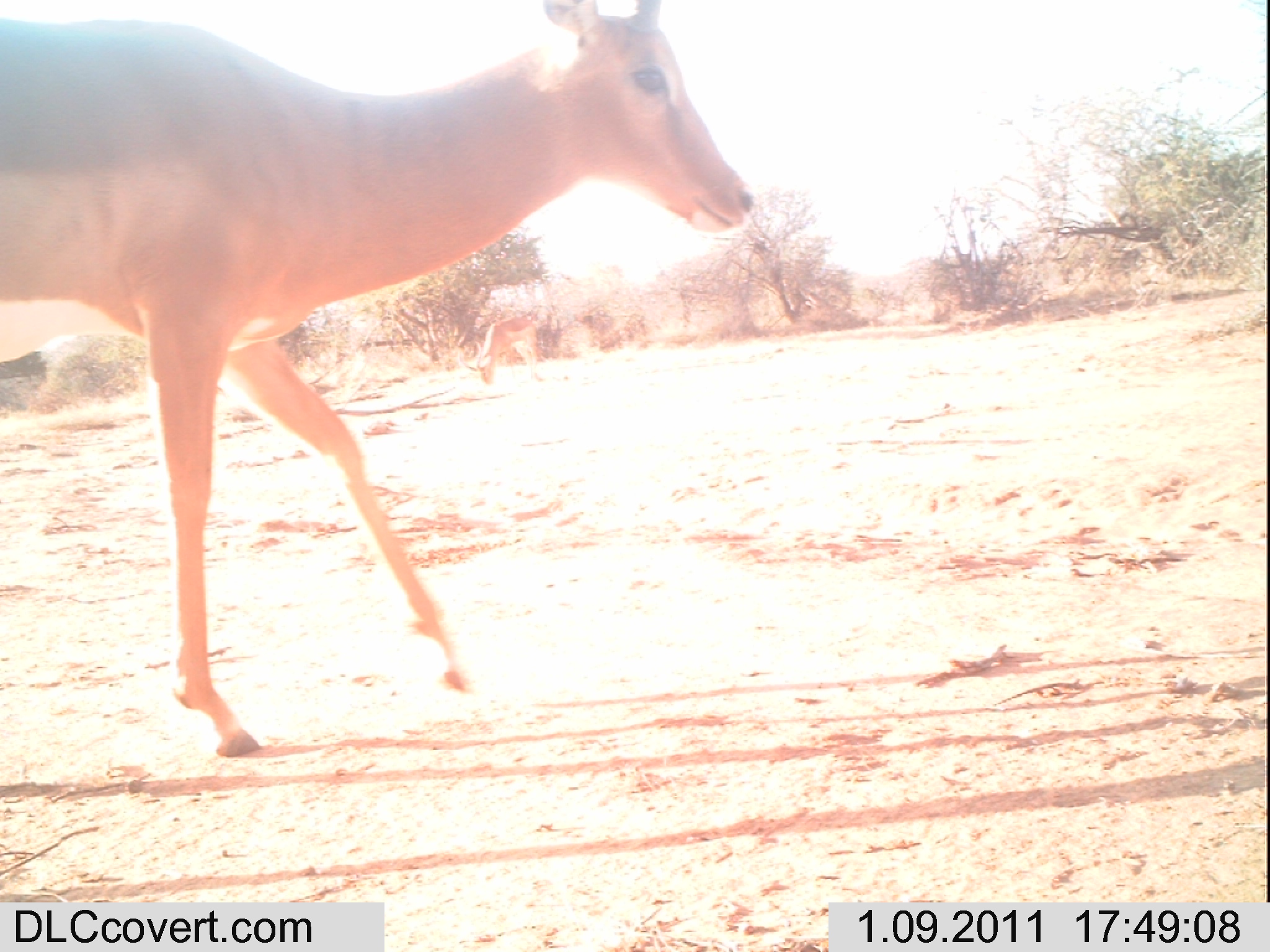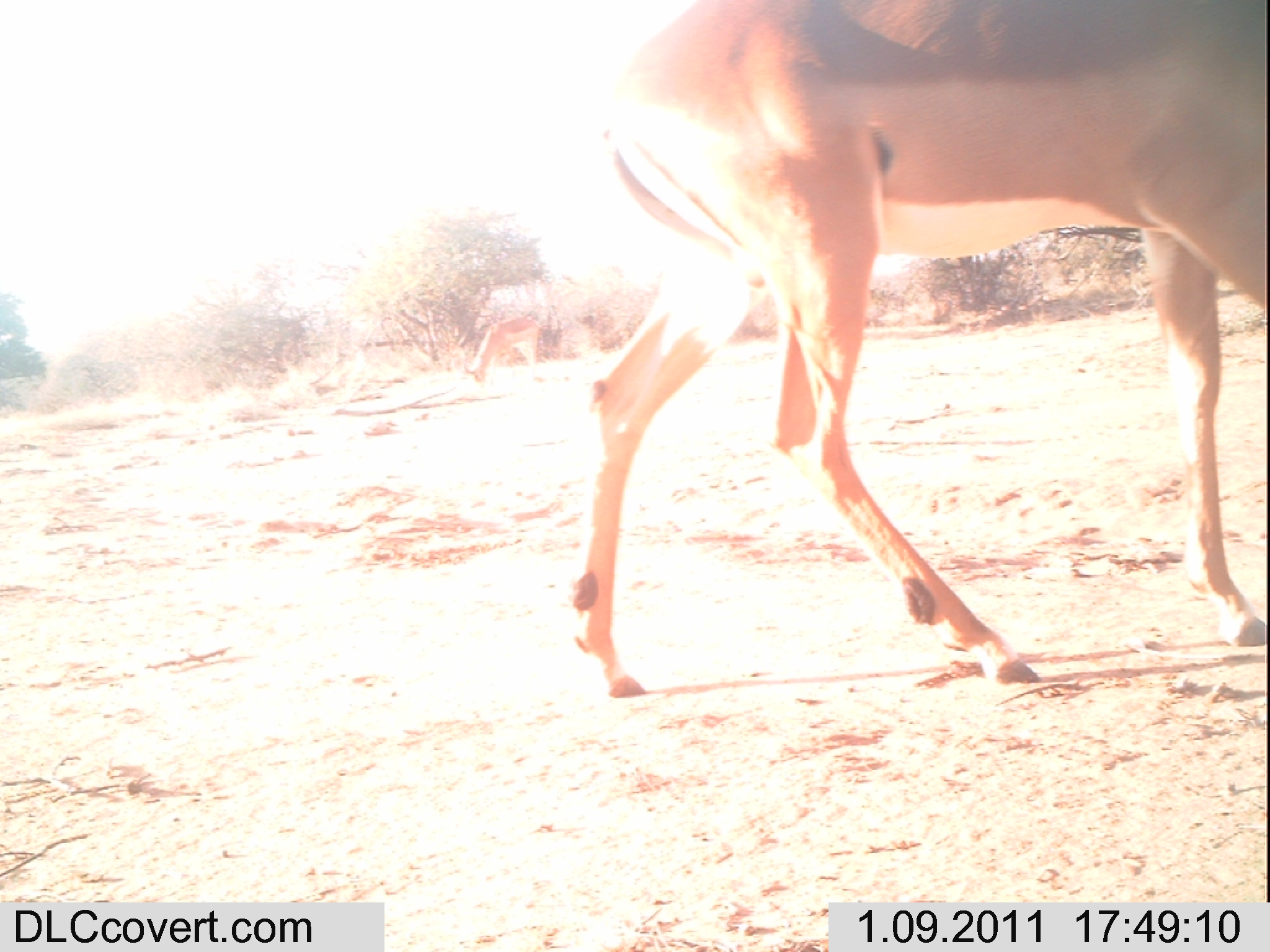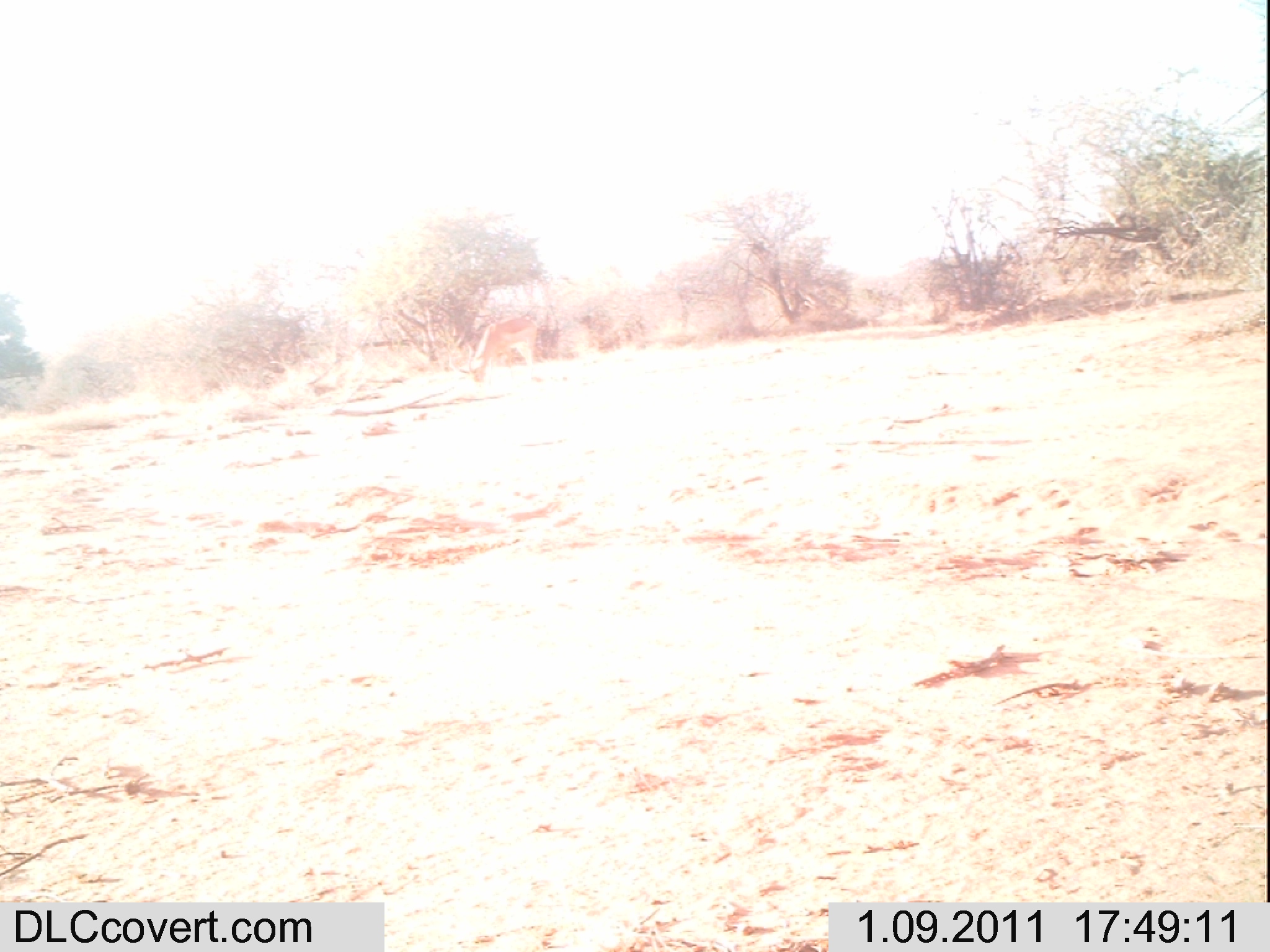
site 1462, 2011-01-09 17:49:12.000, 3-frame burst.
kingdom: Animalia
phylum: Chordata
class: Mammalia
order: Artiodactyla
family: Bovidae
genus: Aepyceros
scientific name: Aepyceros melampus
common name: impala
Aepyceros melampus (impala), count 2.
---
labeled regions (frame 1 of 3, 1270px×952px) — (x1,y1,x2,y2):
aepyceros melampus: (0,0,753,756); (457,316,538,383)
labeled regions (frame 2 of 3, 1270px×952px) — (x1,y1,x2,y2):
aepyceros melampus: (565,0,1266,695); (455,317,540,386)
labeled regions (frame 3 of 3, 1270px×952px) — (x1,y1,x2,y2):
aepyceros melampus: (448,316,537,381)